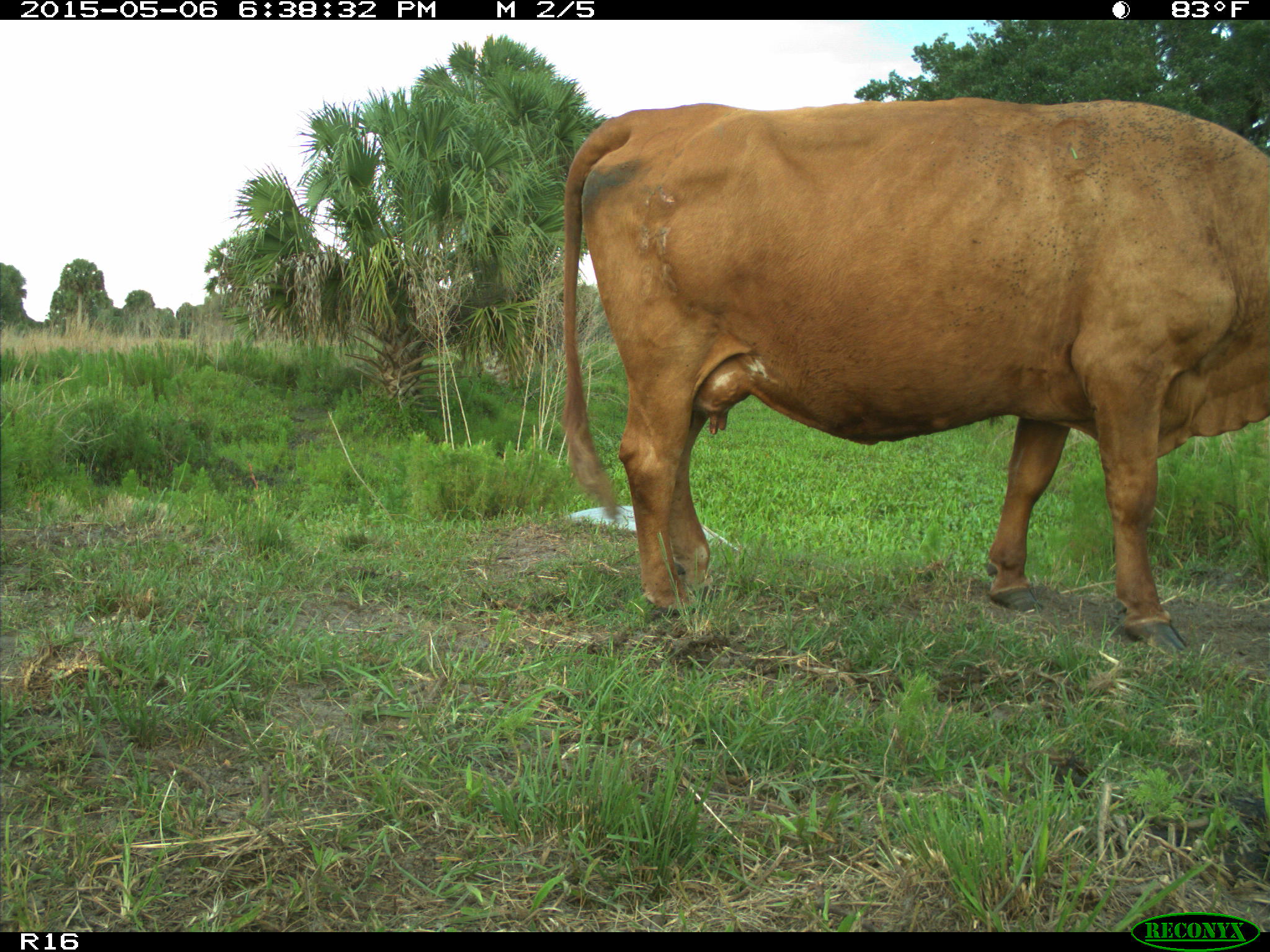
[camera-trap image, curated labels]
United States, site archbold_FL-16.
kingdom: Animalia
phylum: Chordata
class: Mammalia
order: Artiodactyla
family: Bovidae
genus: Bos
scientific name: Bos taurus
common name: domestic cow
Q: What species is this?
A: Bos taurus (domestic cow).